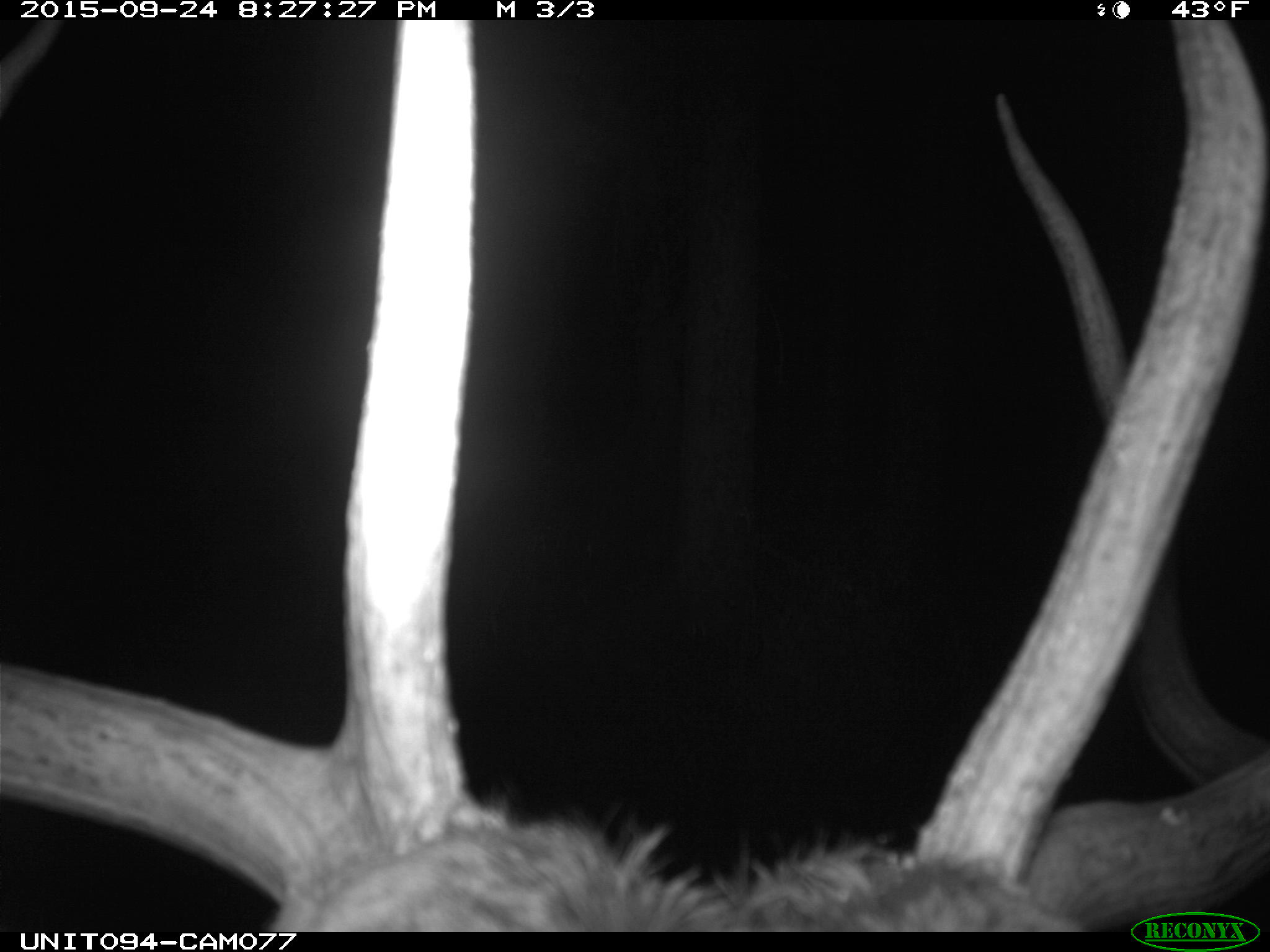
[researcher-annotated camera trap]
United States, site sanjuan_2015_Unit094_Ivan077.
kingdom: Animalia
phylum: Chordata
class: Mammalia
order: Artiodactyla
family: Cervidae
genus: Cervus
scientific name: Cervus elaphus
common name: red deer